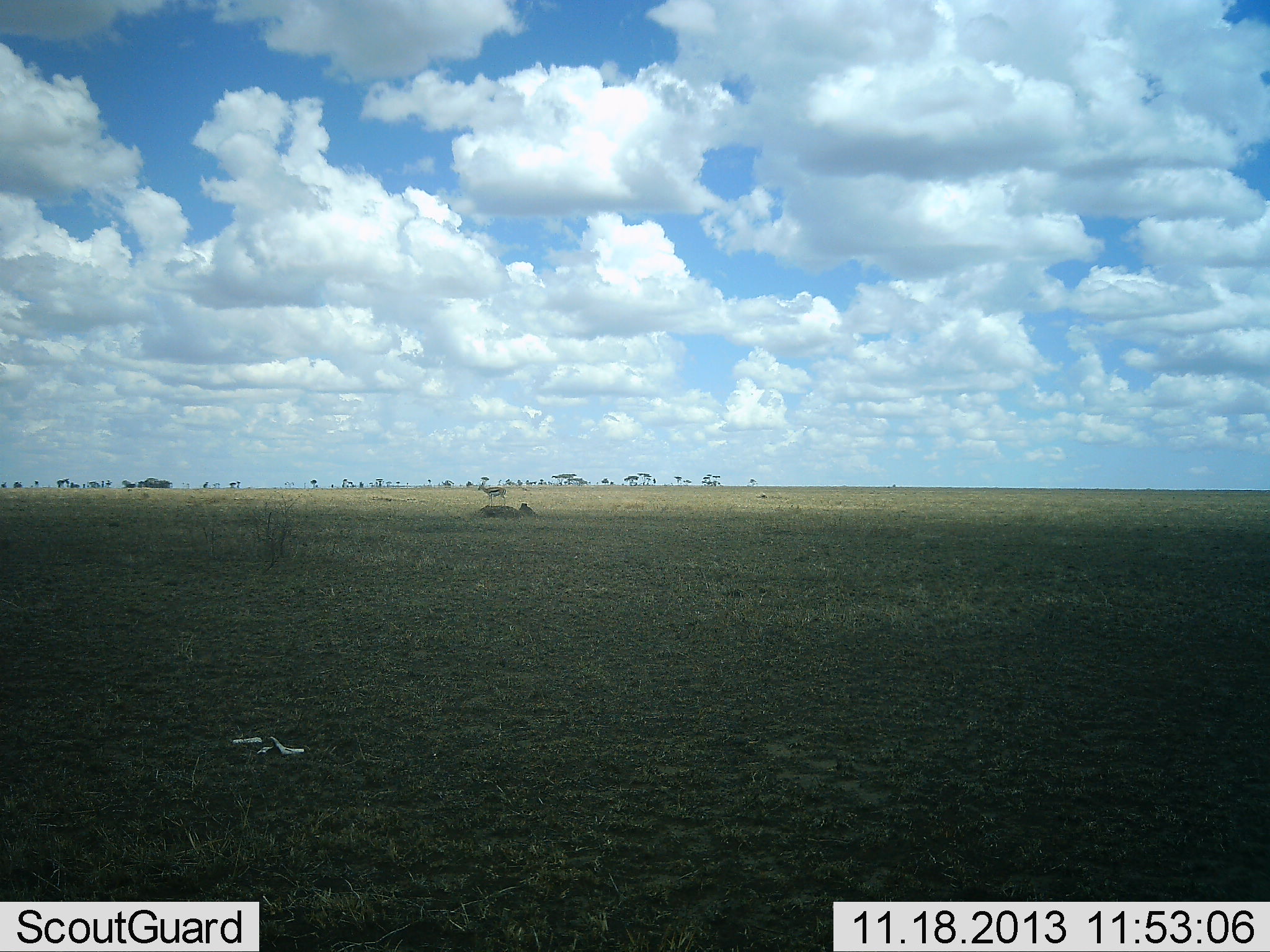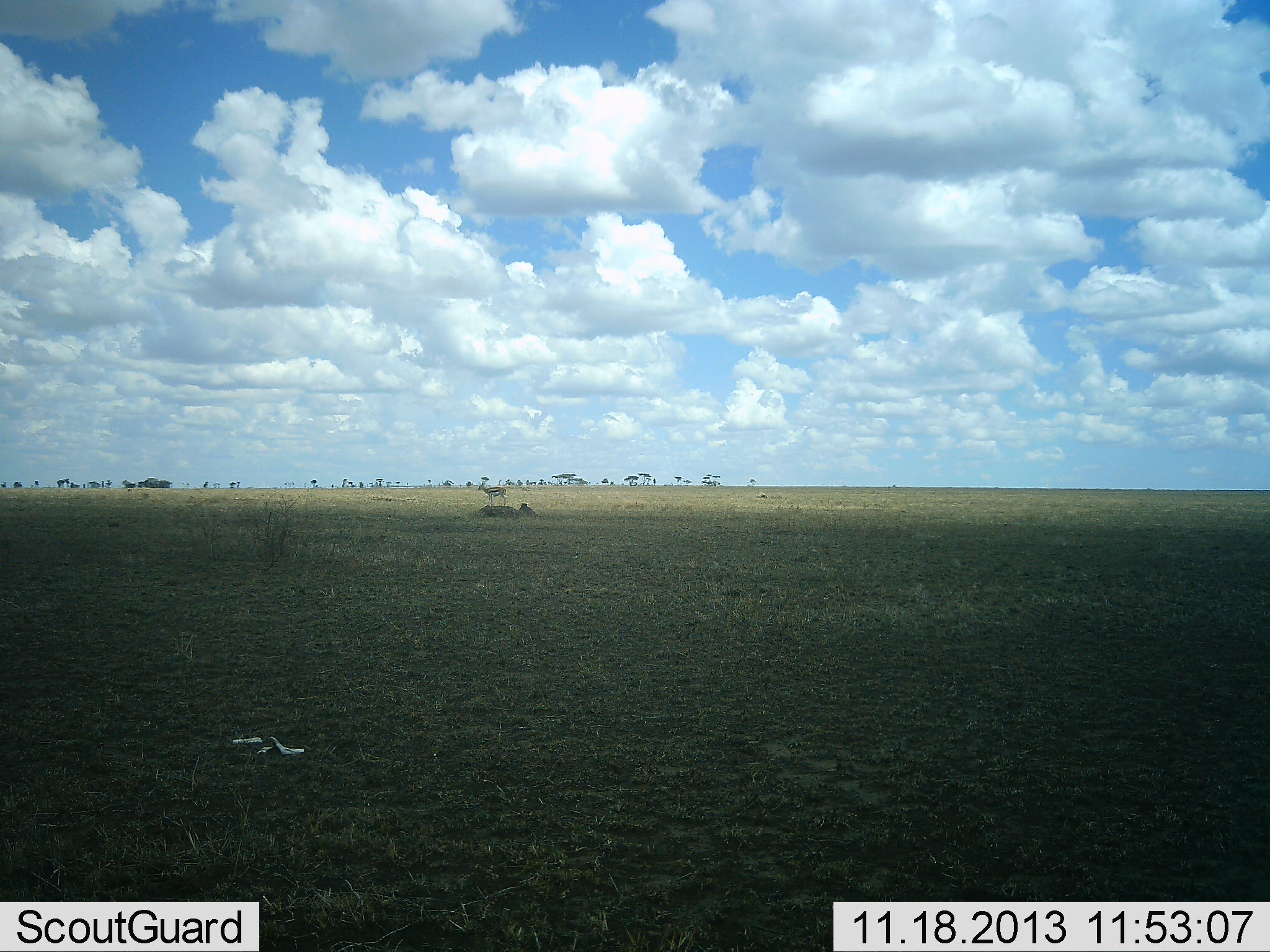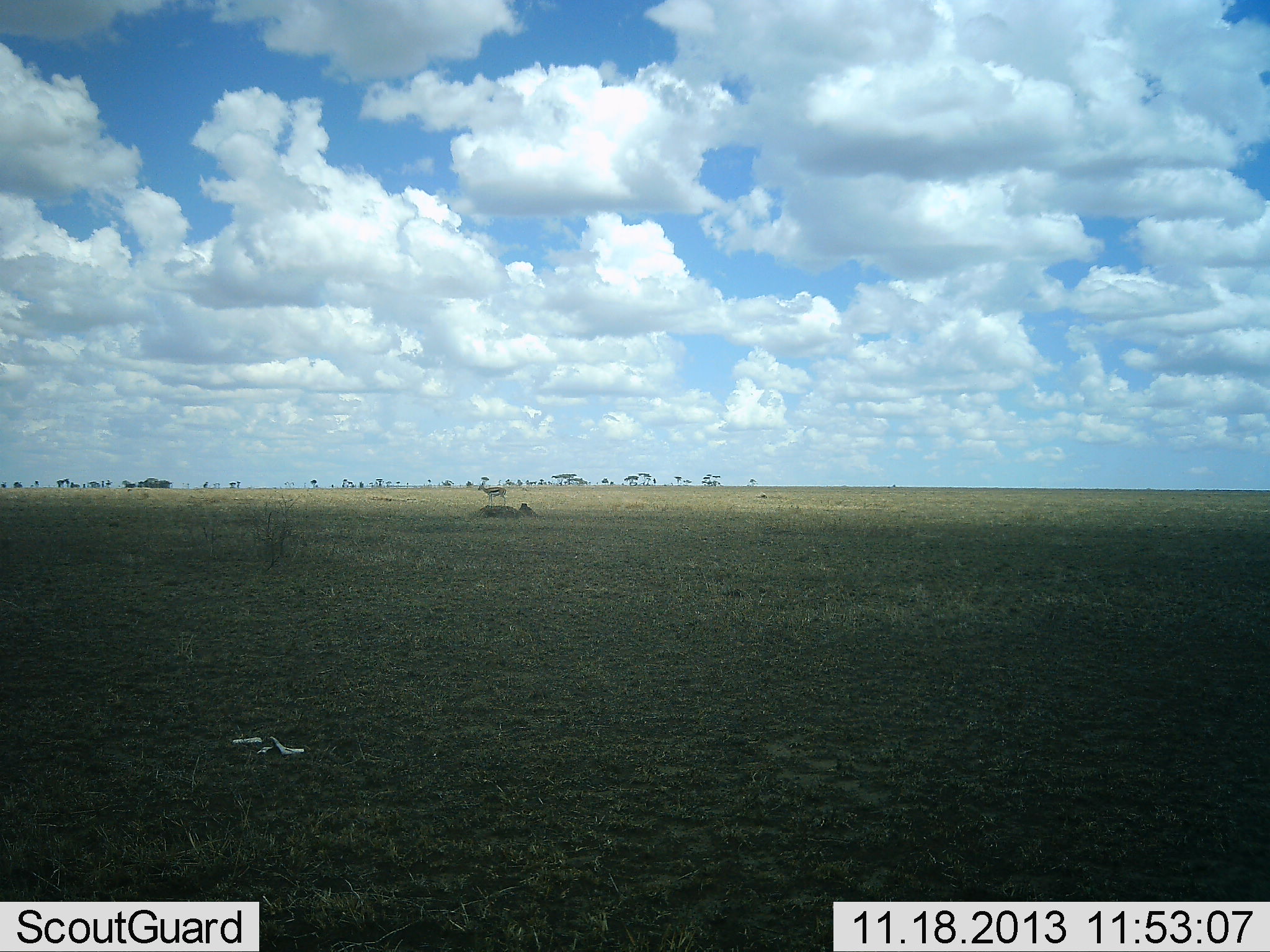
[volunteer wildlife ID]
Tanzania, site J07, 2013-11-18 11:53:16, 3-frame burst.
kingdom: Animalia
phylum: Chordata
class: Mammalia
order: Artiodactyla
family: Bovidae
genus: Eudorcas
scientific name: Eudorcas thomsonii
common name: thomson's gazelle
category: gazellethomsons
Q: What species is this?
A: Gazellethomsons (thomson's gazelle) (Eudorcas thomsonii).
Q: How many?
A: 1.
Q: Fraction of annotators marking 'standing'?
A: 100%.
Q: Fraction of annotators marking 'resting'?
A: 0%.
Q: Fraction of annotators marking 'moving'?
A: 0%.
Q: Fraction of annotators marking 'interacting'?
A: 0%.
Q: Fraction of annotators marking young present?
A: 0%.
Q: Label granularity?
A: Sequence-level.